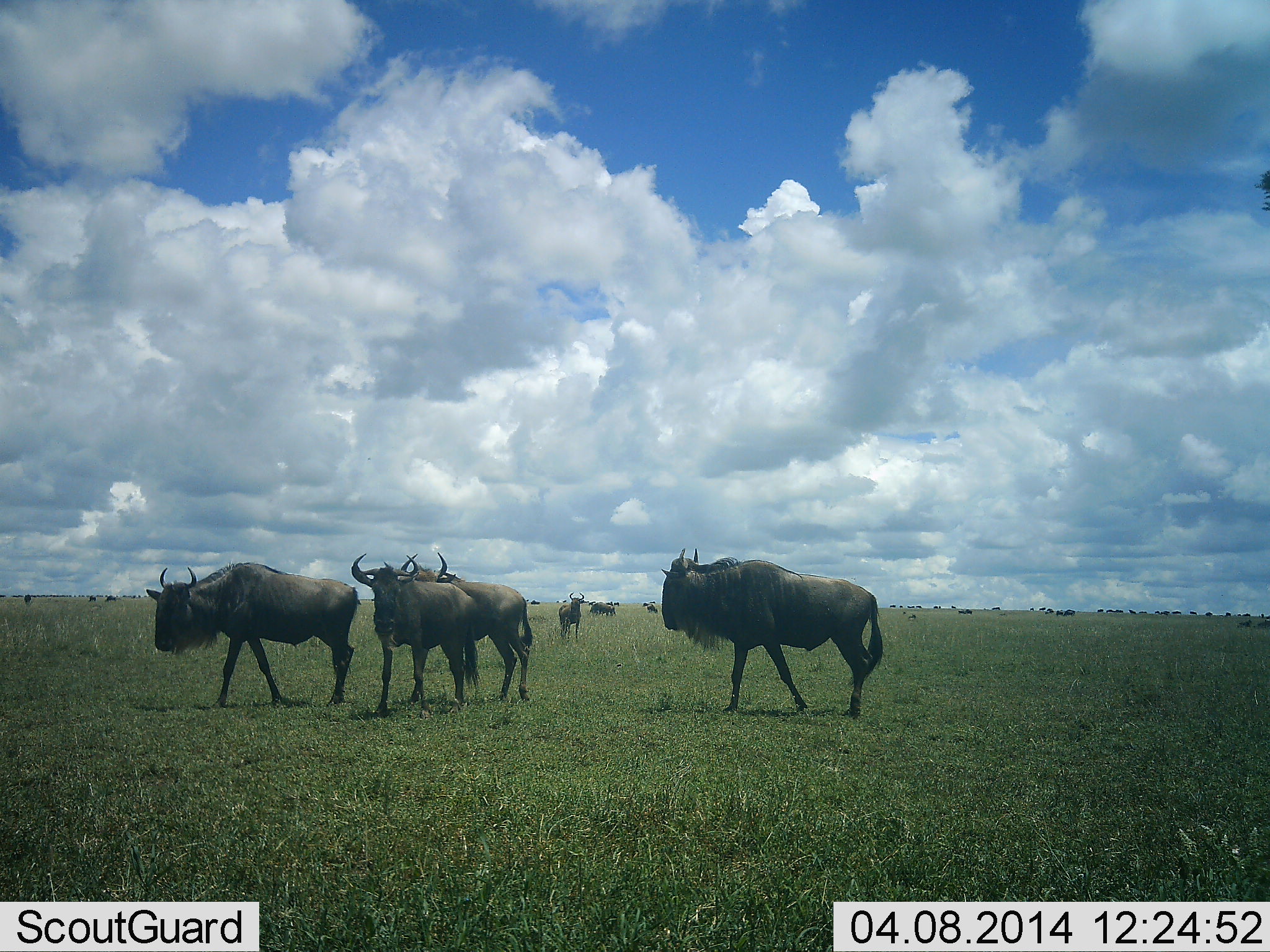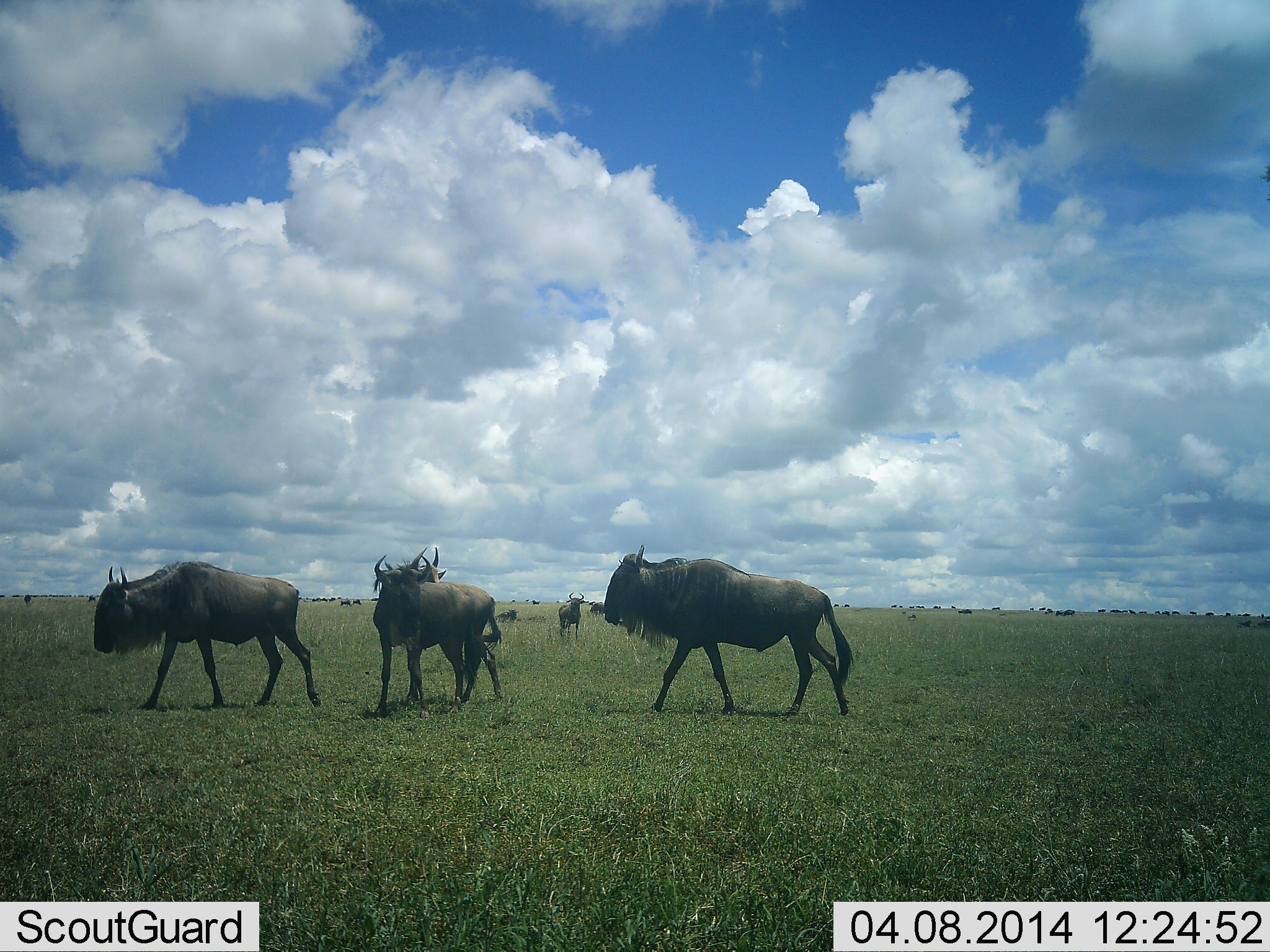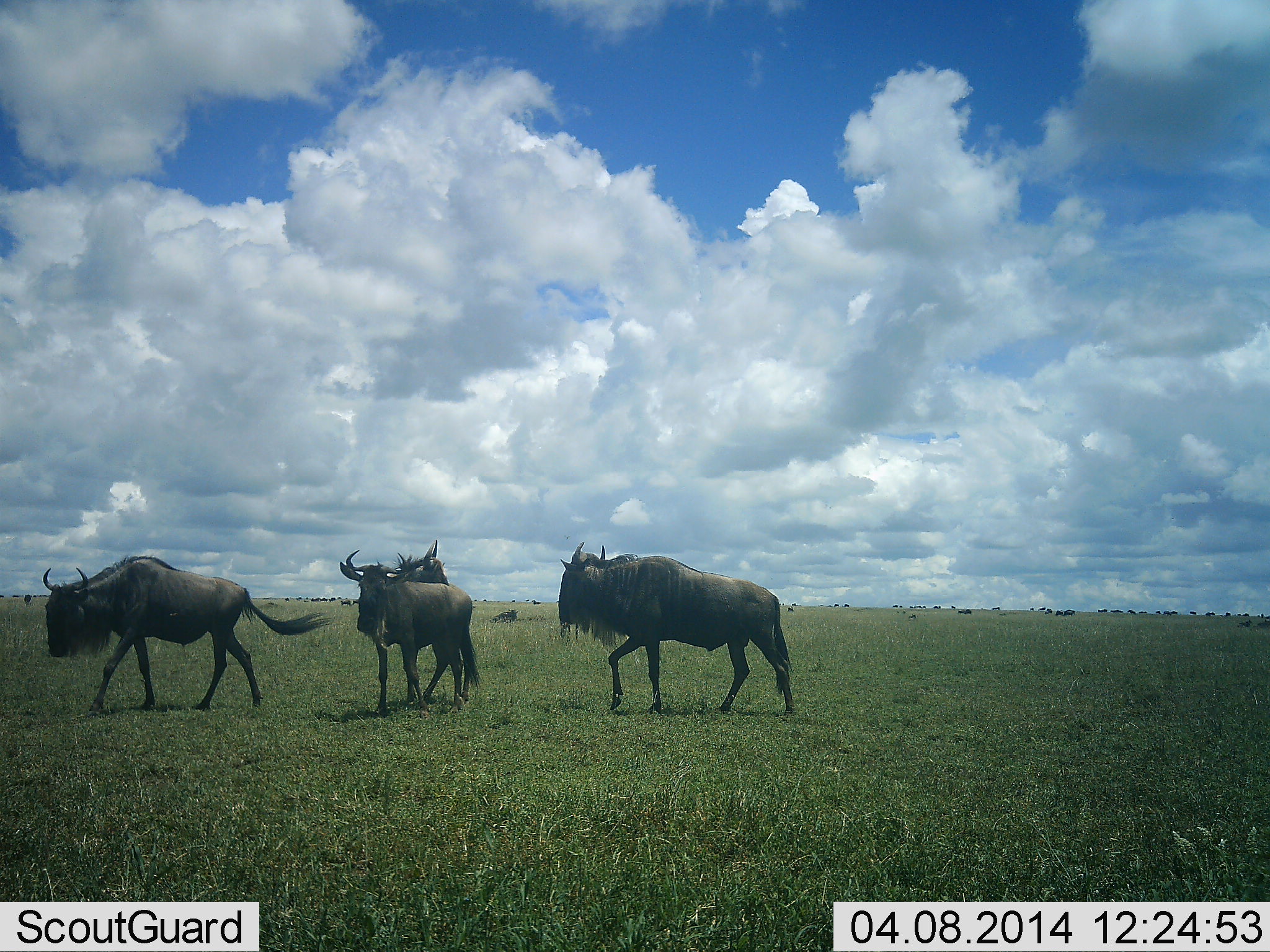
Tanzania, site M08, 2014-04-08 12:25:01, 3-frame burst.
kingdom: Animalia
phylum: Chordata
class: Mammalia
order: Artiodactyla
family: Bovidae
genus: Connochaetes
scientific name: Connochaetes taurinus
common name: blue wildebeest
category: wildebeest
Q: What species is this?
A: Wildebeest (blue wildebeest) (Connochaetes taurinus).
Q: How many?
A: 7.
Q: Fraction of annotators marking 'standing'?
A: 70%.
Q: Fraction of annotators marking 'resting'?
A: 20%.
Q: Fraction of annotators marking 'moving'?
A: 100%.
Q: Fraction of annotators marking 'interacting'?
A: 0%.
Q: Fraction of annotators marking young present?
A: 0%.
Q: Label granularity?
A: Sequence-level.